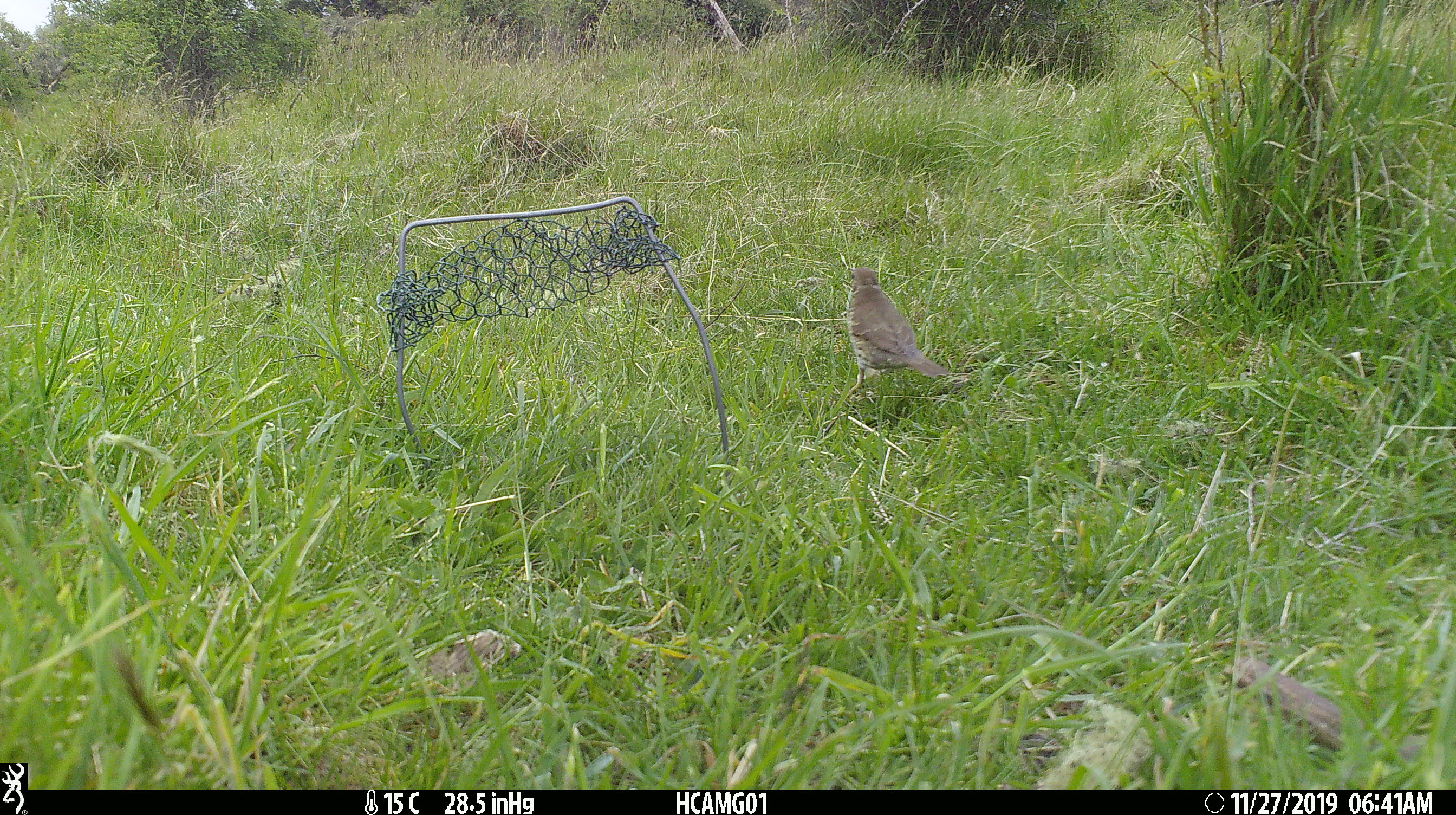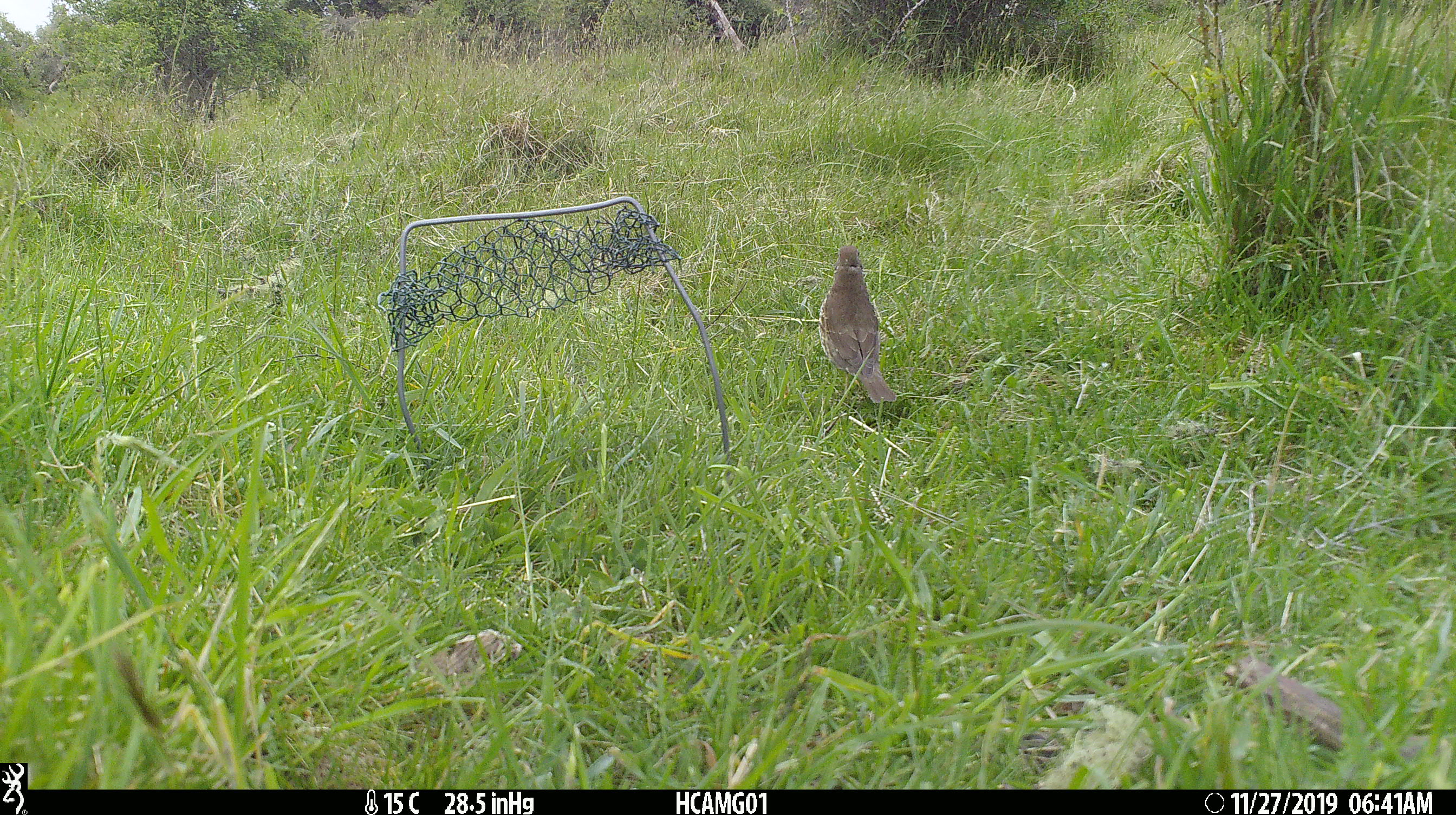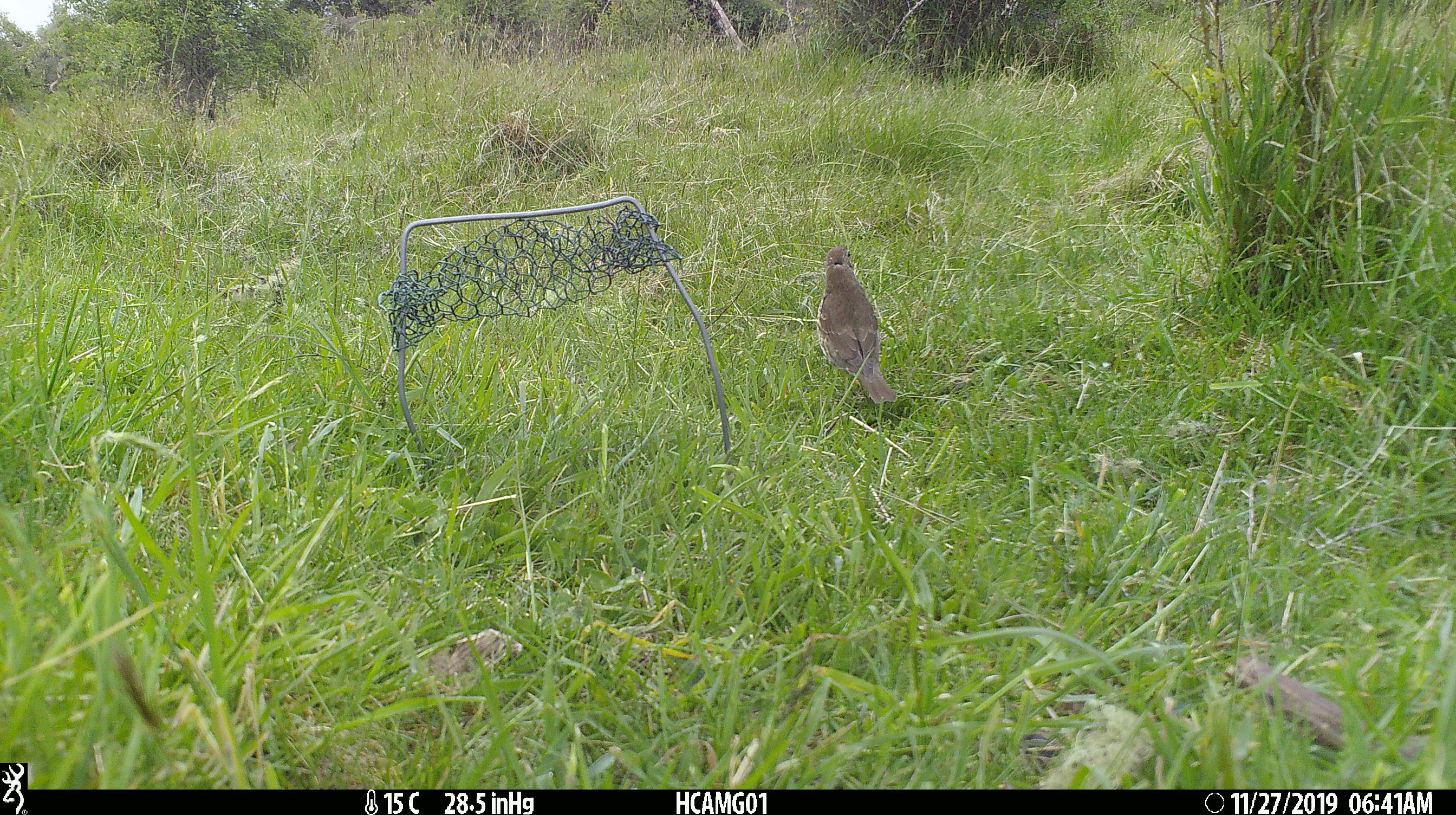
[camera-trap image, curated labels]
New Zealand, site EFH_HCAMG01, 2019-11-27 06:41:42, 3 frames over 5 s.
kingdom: Animalia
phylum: Chordata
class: Aves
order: Passeriformes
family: Turdidae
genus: Turdus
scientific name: Turdus philomelos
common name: song thrush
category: thrush